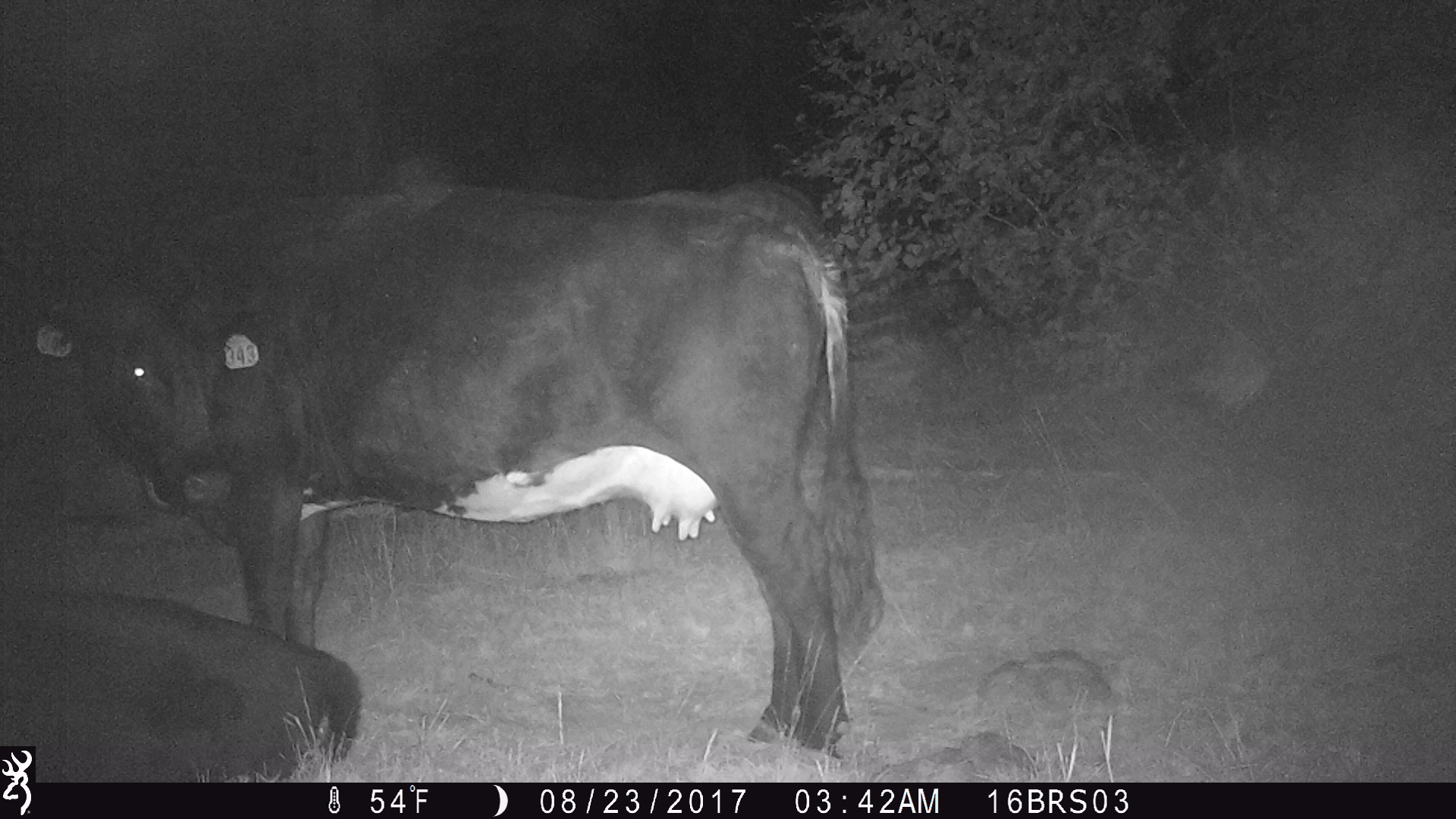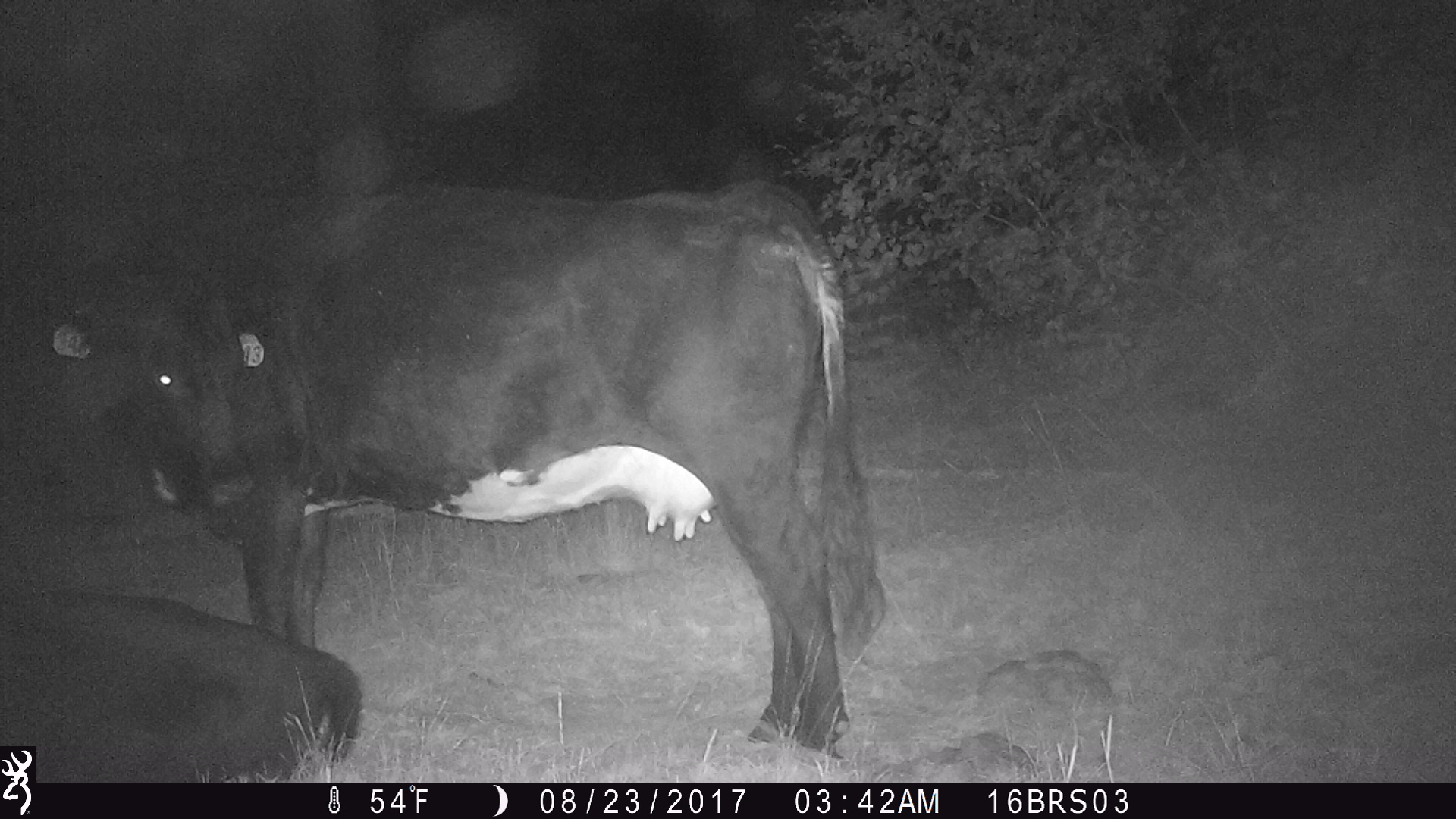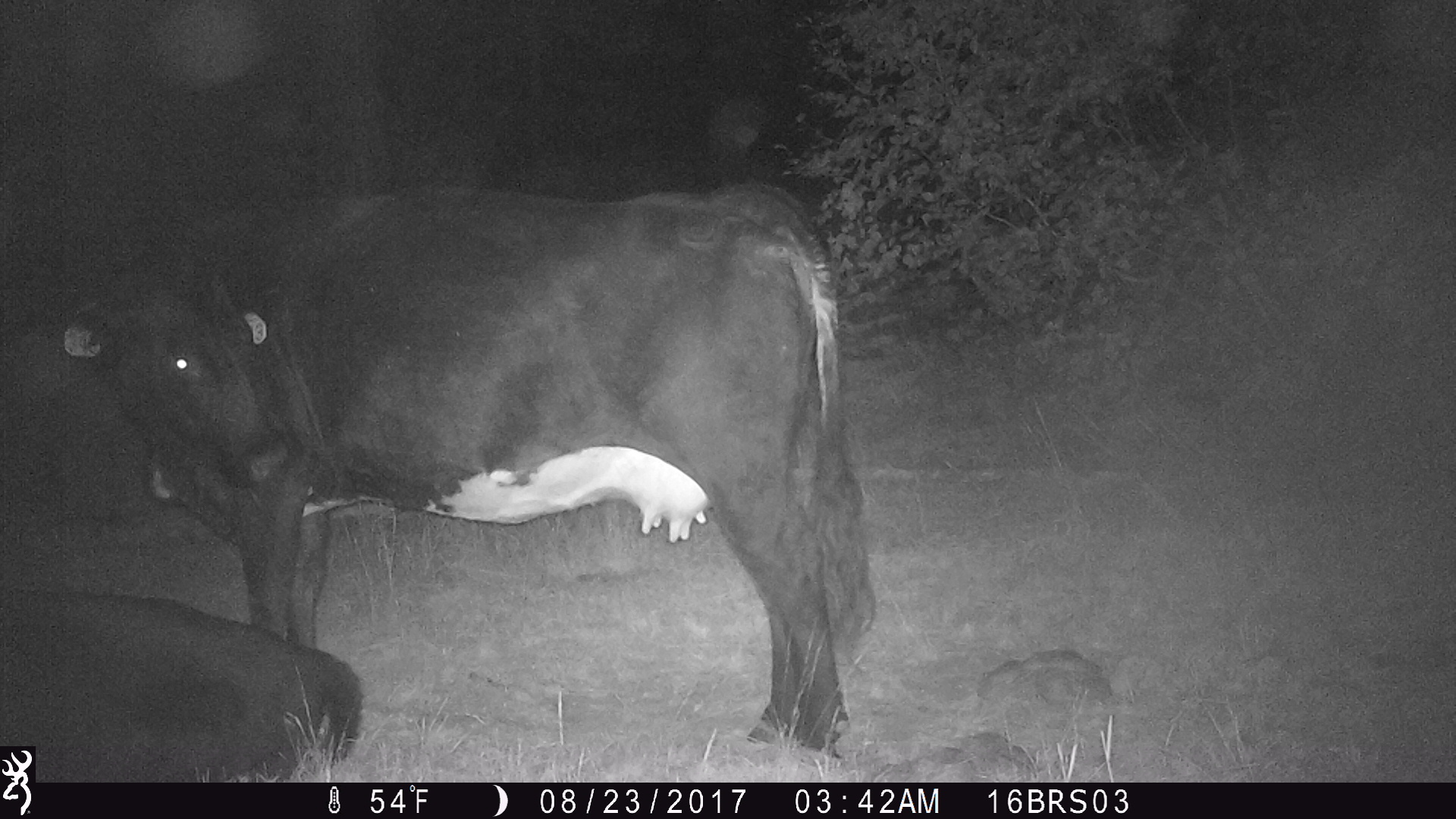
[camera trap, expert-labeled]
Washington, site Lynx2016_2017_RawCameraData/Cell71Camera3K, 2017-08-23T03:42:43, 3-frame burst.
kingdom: Animalia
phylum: Chordata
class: Mammalia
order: Artiodactyla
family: Bovidae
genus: Bos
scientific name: Bos taurus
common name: domestic cattle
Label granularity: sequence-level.